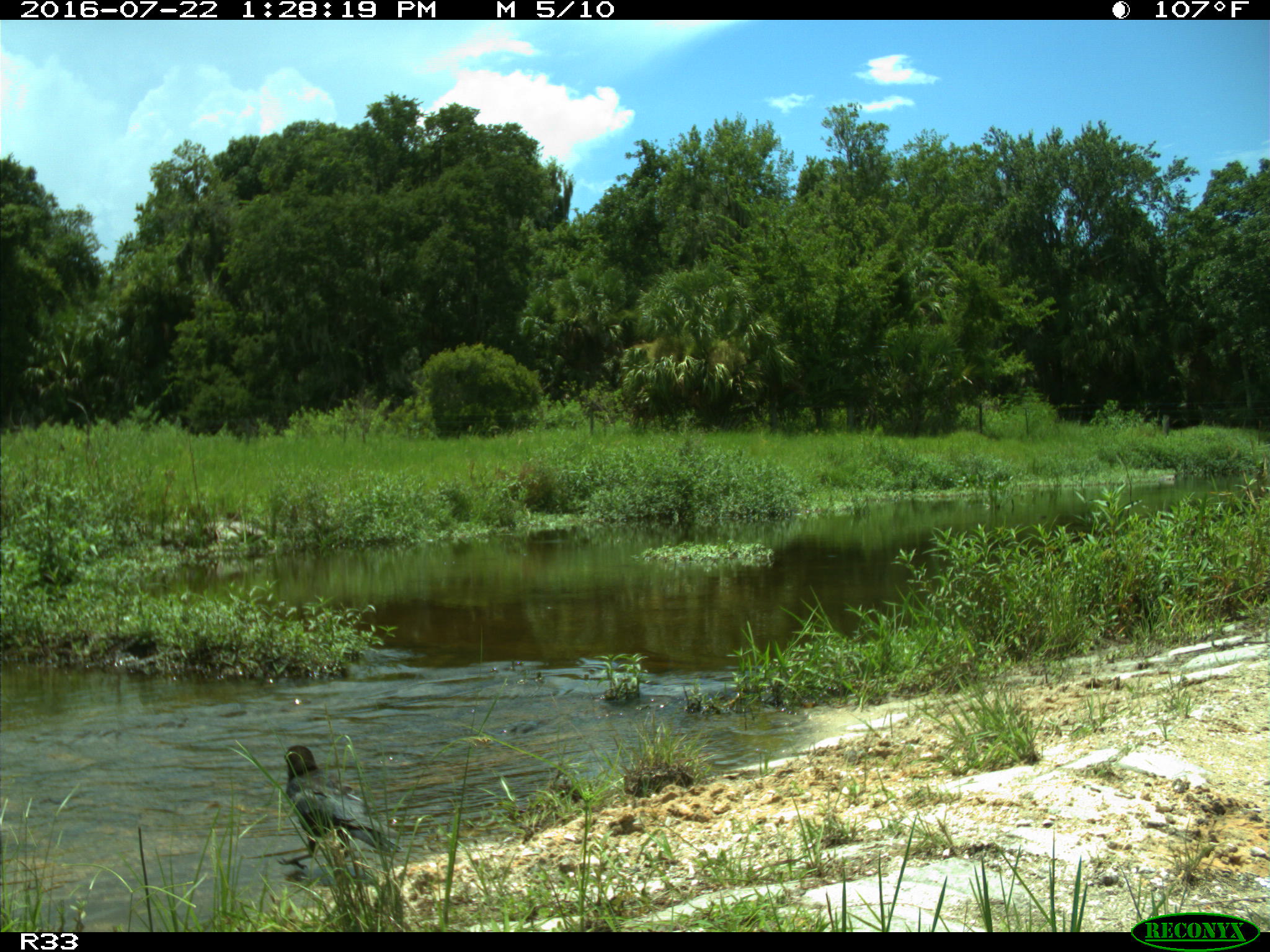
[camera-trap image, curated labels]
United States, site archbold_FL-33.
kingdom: Animalia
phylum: Chordata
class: Aves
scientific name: Aves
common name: birds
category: unidentified bird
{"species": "unidentified bird (birds) (Aves)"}